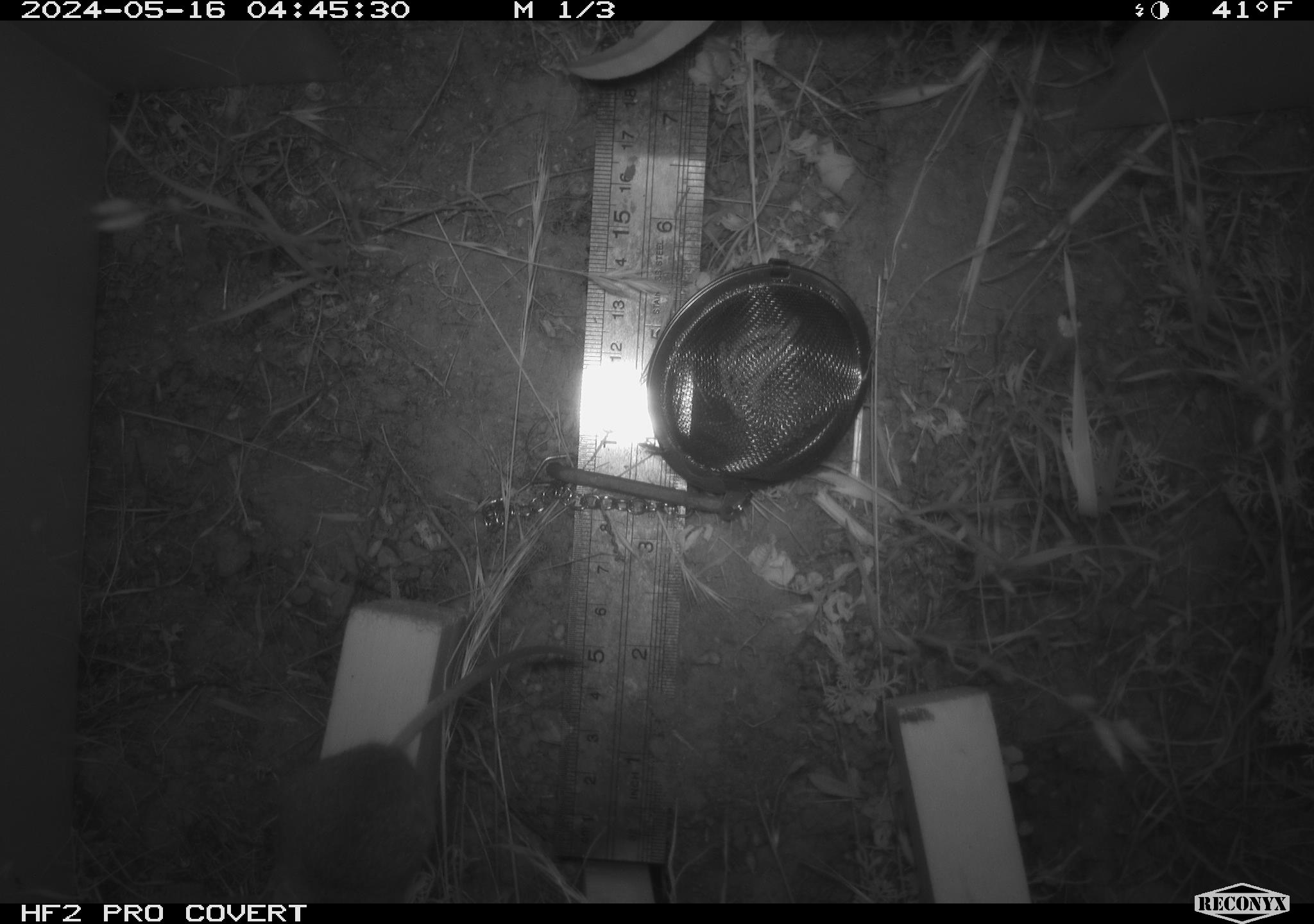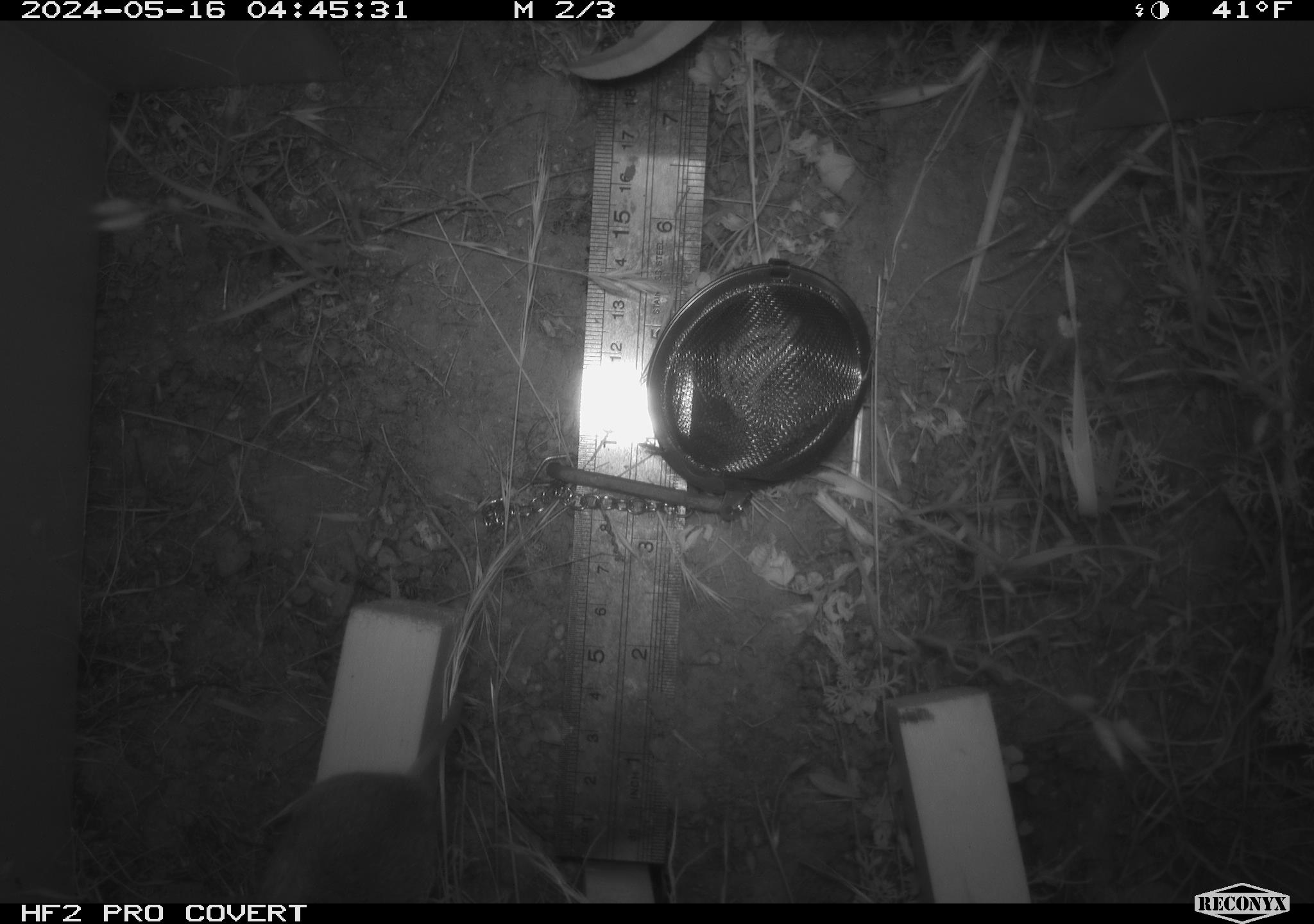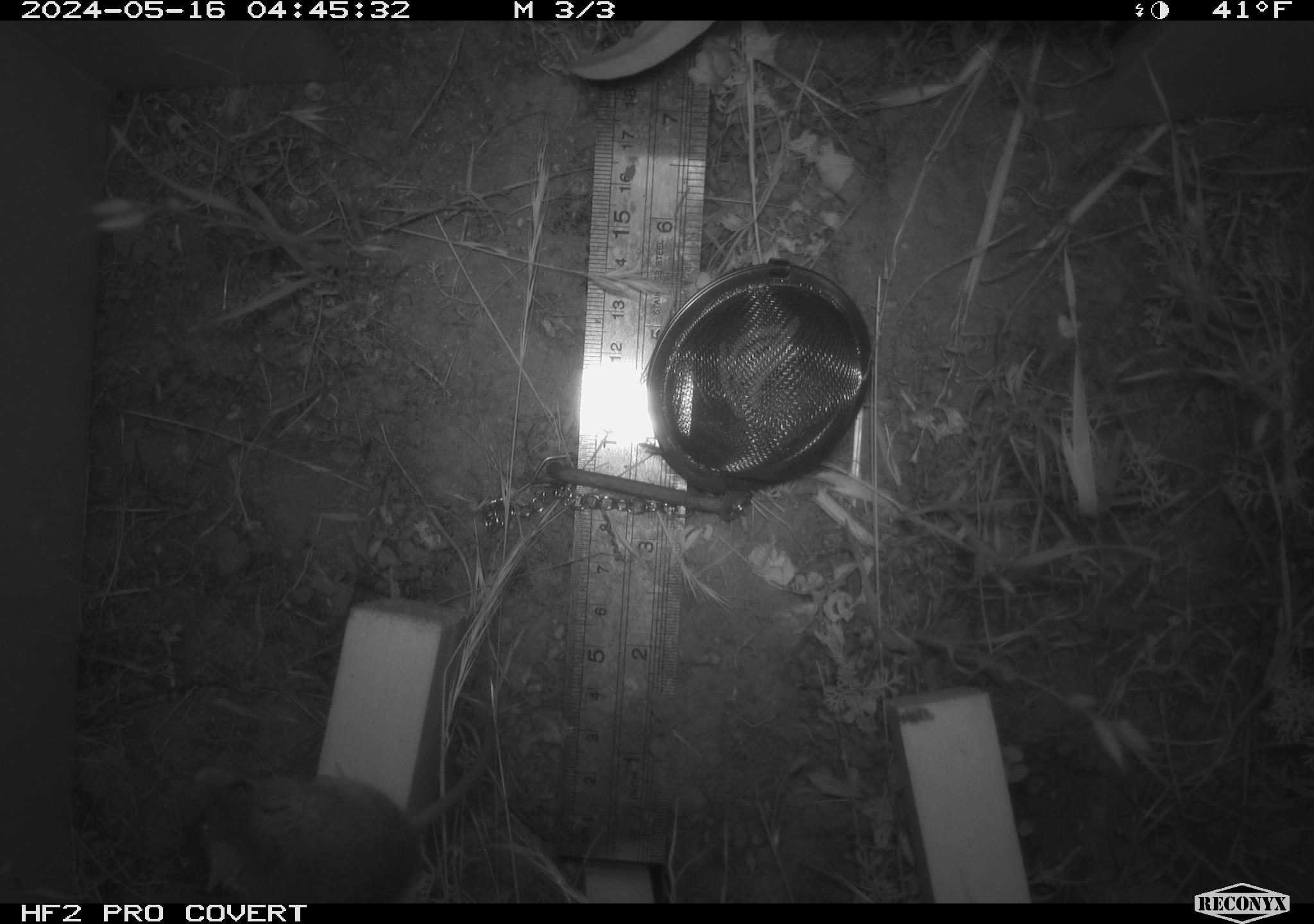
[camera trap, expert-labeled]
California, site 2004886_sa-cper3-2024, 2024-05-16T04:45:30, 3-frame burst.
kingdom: Animalia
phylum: Chordata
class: Mammalia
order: Rodentia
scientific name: Rodentia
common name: rodent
Rodent (Rodentia).